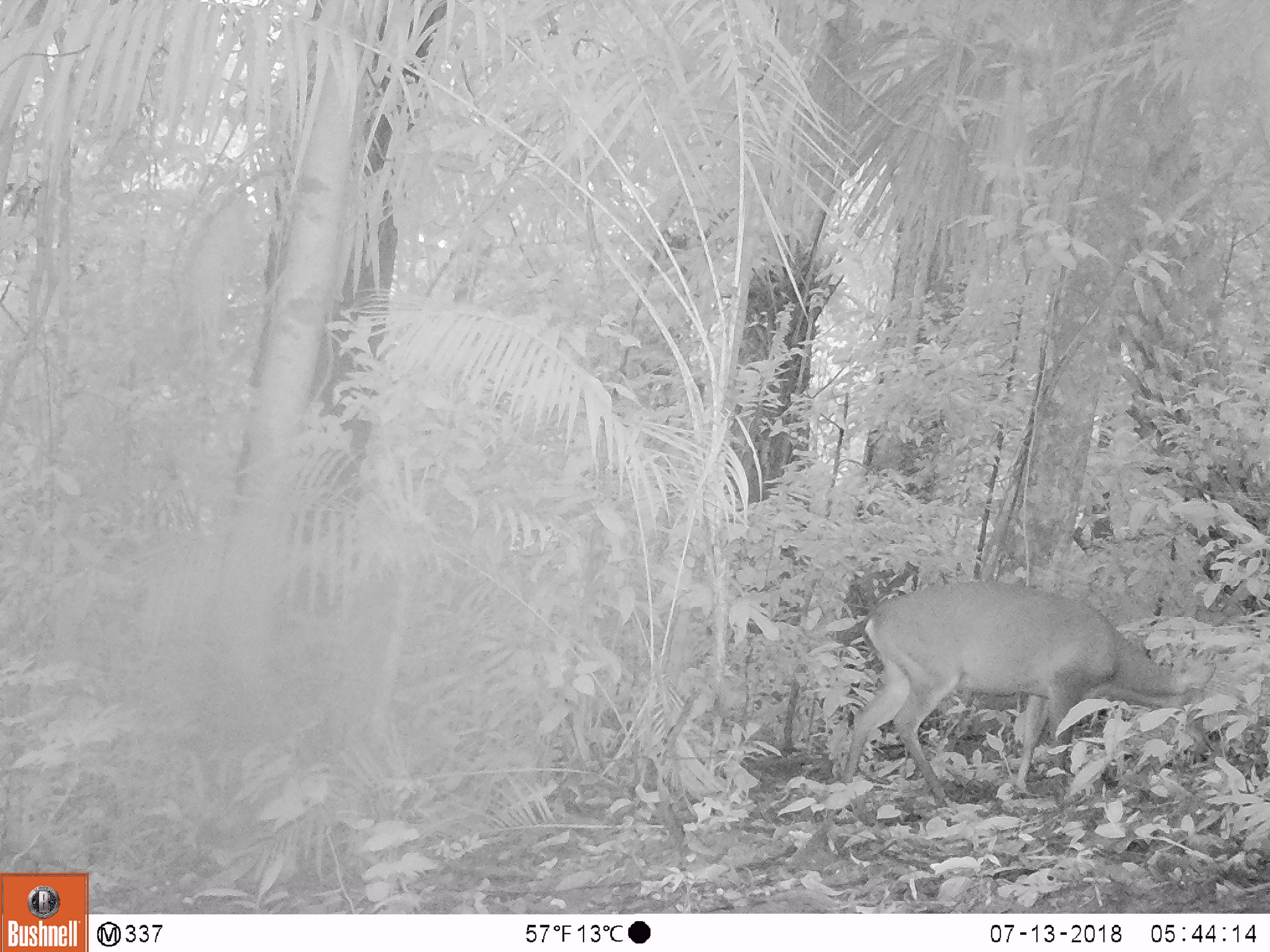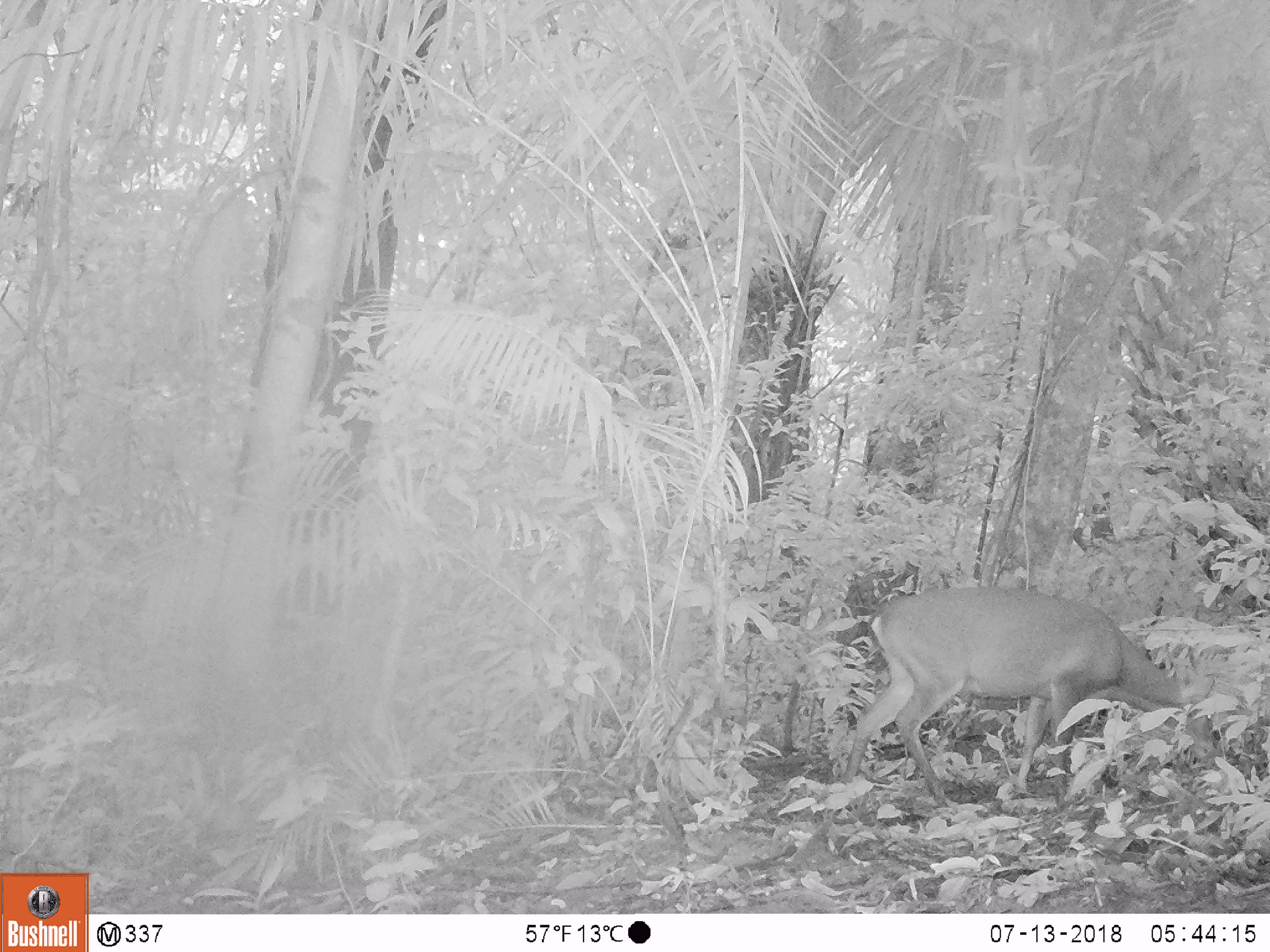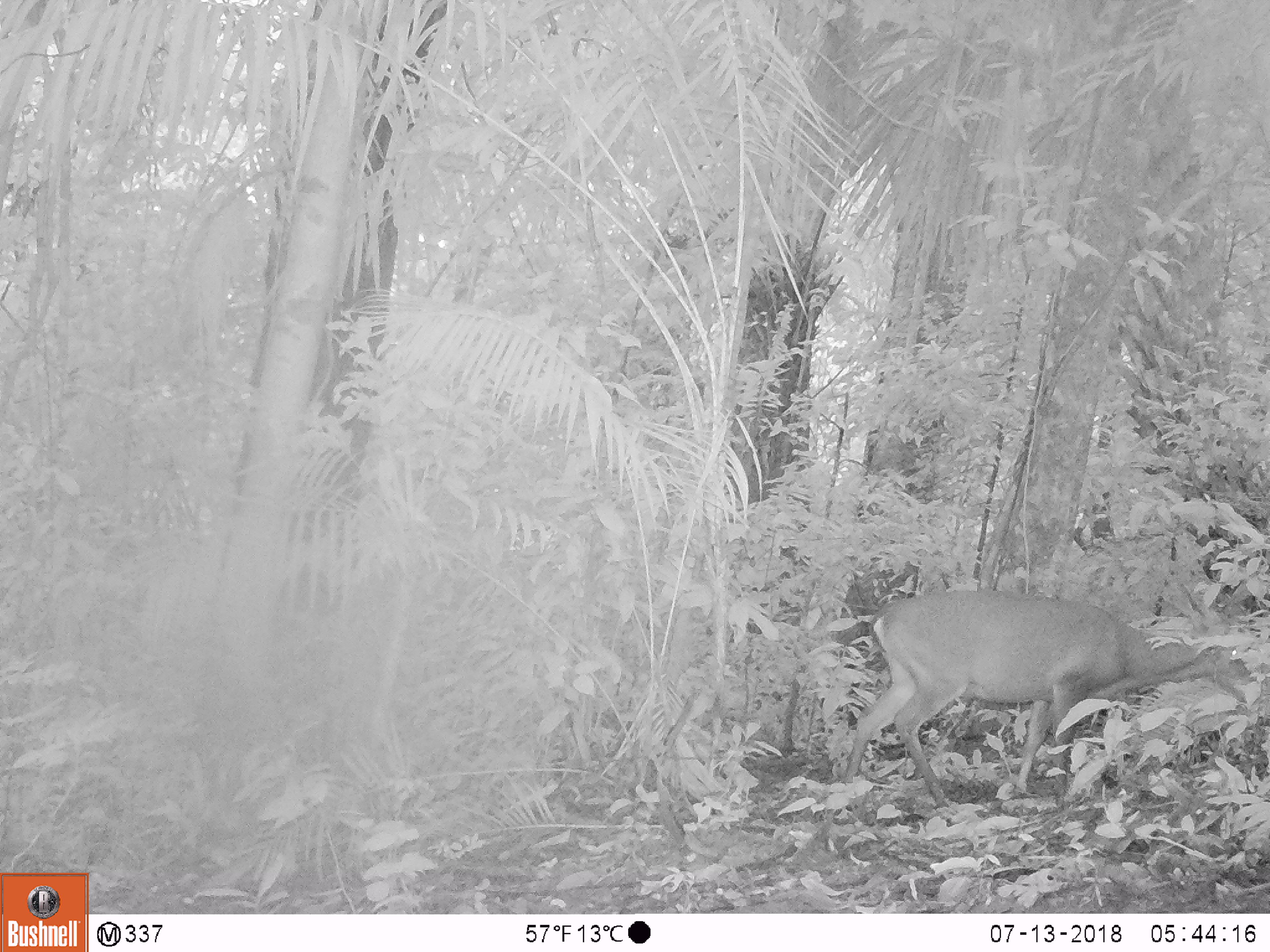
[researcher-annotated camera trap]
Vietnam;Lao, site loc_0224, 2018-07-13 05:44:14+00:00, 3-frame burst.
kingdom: Animalia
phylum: Chordata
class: Mammalia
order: Artiodactyla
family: Cervidae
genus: Muntiacus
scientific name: Muntiacus vuquangensis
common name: large-antlered muntjac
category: large antlered muntjac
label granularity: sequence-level